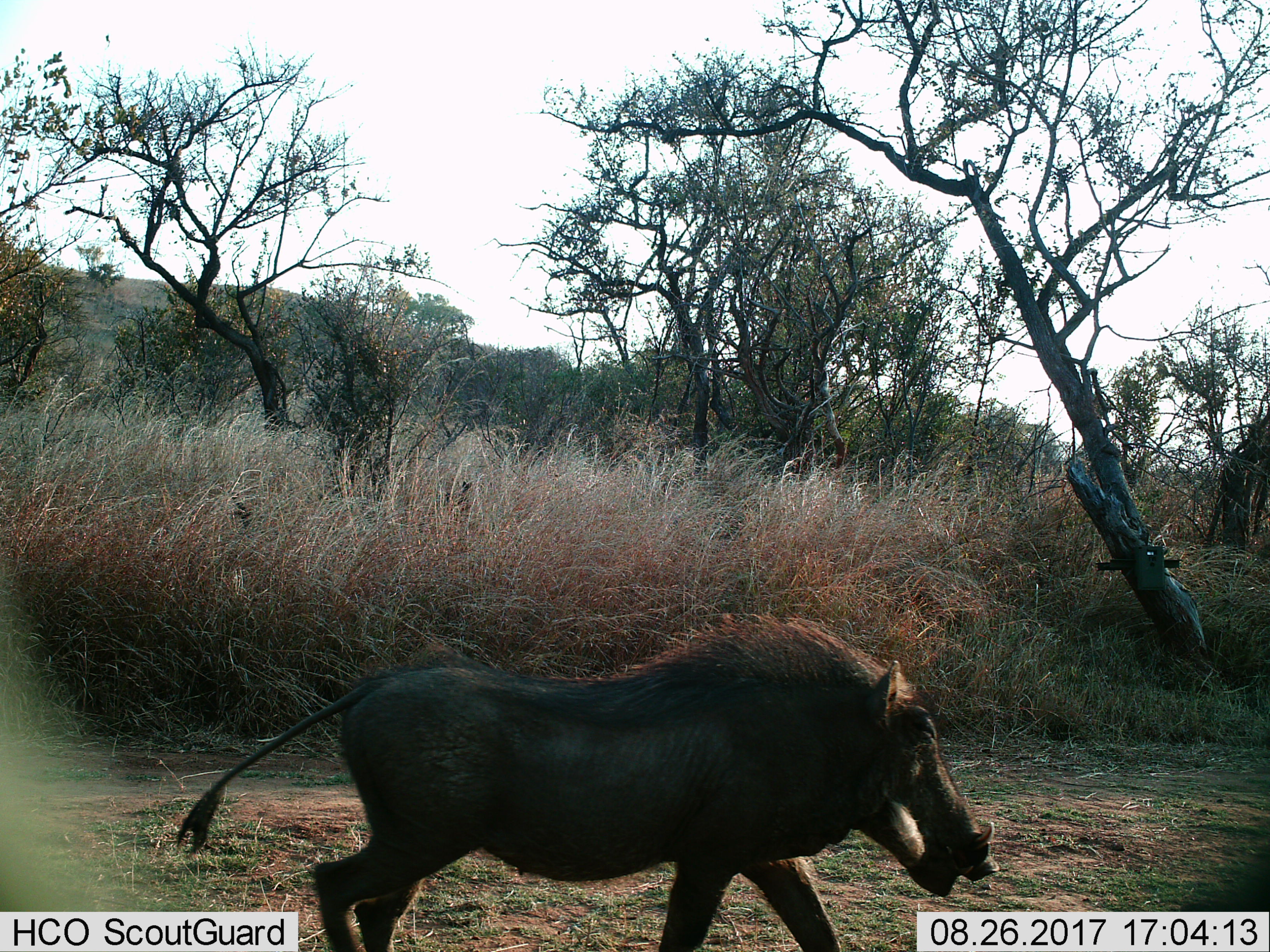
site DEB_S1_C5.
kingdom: Animalia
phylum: Chordata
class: Mammalia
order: Artiodactyla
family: Suidae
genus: Phacochoerus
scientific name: Phacochoerus africanus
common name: warthog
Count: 1.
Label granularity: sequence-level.